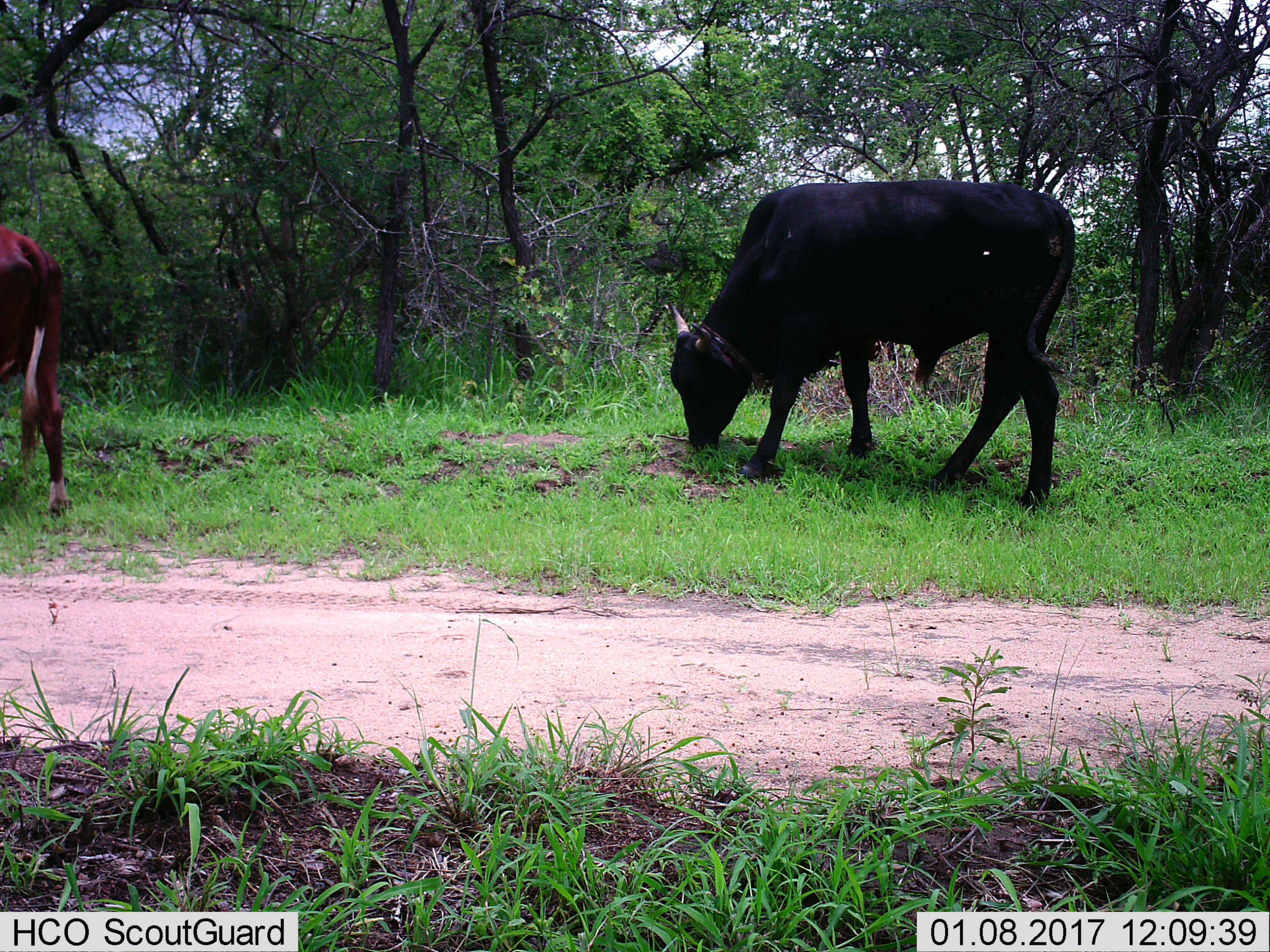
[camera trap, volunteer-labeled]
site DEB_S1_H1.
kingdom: Animalia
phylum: Chordata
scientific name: Vertebrata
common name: domestic animal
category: domesticanimal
Domesticanimal (domestic animal) (Vertebrata), count 2. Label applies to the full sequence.